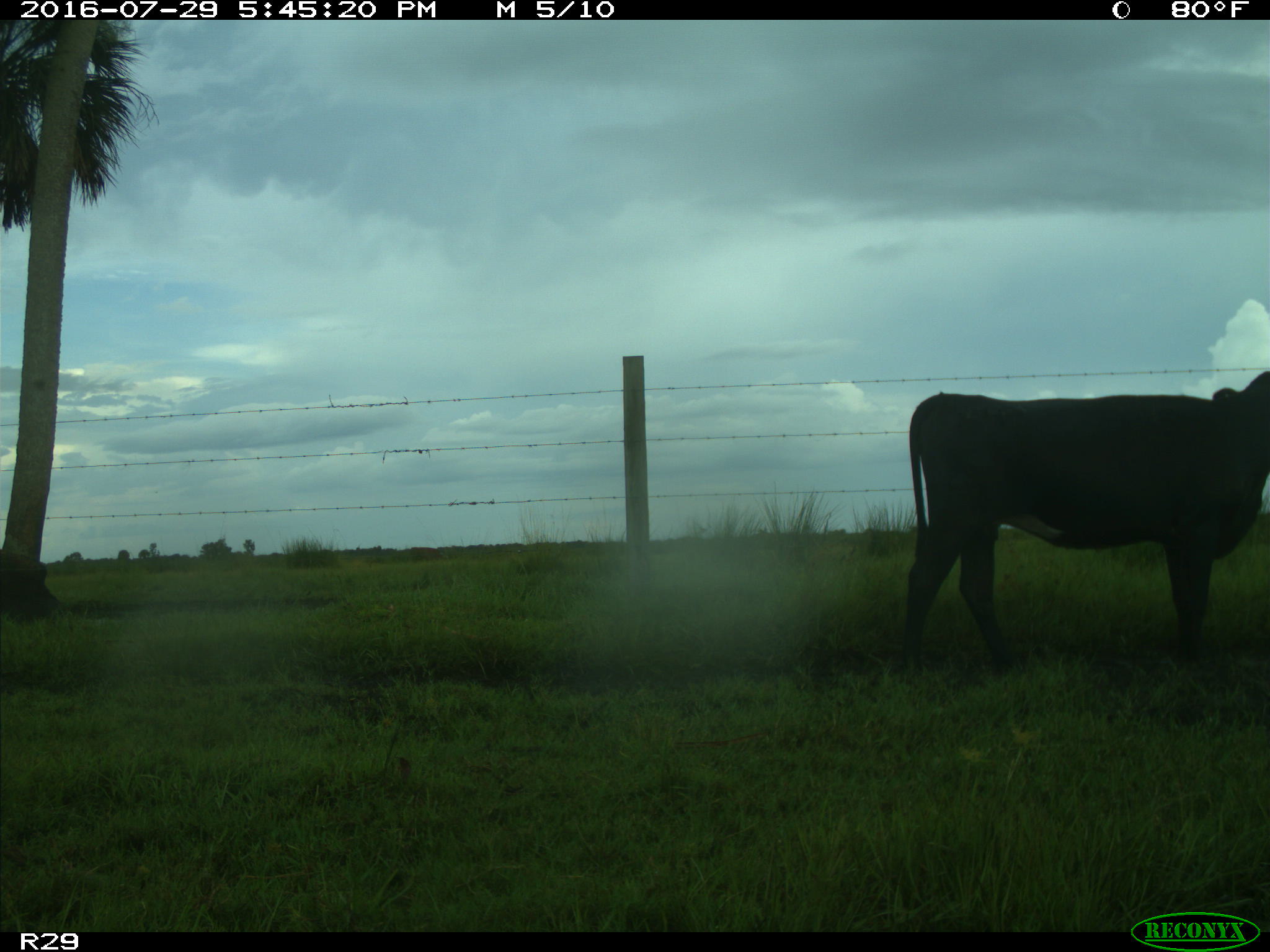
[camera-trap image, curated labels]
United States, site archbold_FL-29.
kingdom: Animalia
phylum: Chordata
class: Mammalia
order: Artiodactyla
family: Bovidae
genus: Bos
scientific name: Bos taurus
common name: domestic cow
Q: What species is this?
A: Bos taurus (domestic cow).